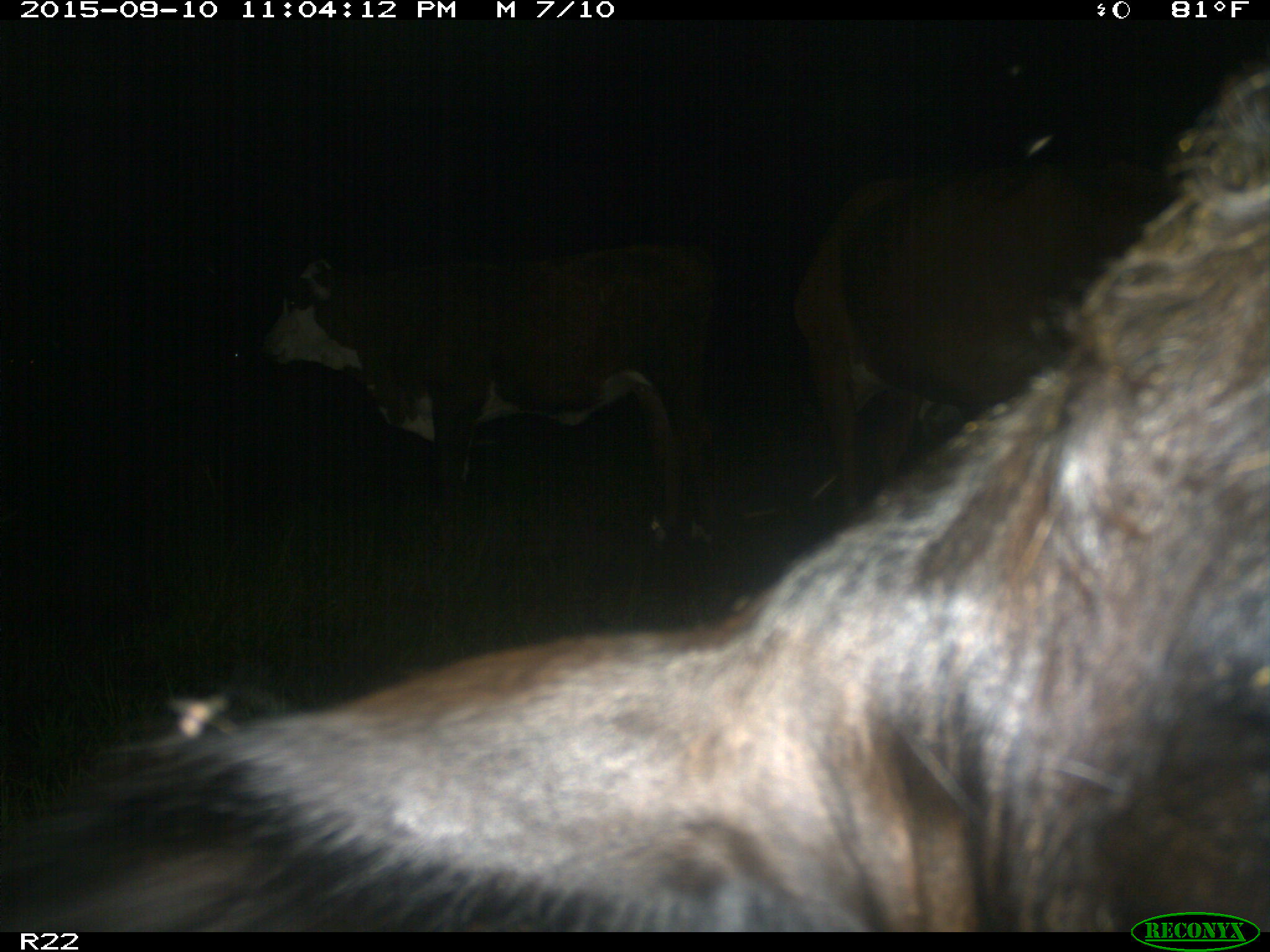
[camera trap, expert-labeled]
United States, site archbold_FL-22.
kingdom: Animalia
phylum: Chordata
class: Mammalia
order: Artiodactyla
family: Bovidae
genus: Bos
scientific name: Bos taurus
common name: domestic cow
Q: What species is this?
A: Bos taurus (domestic cow).